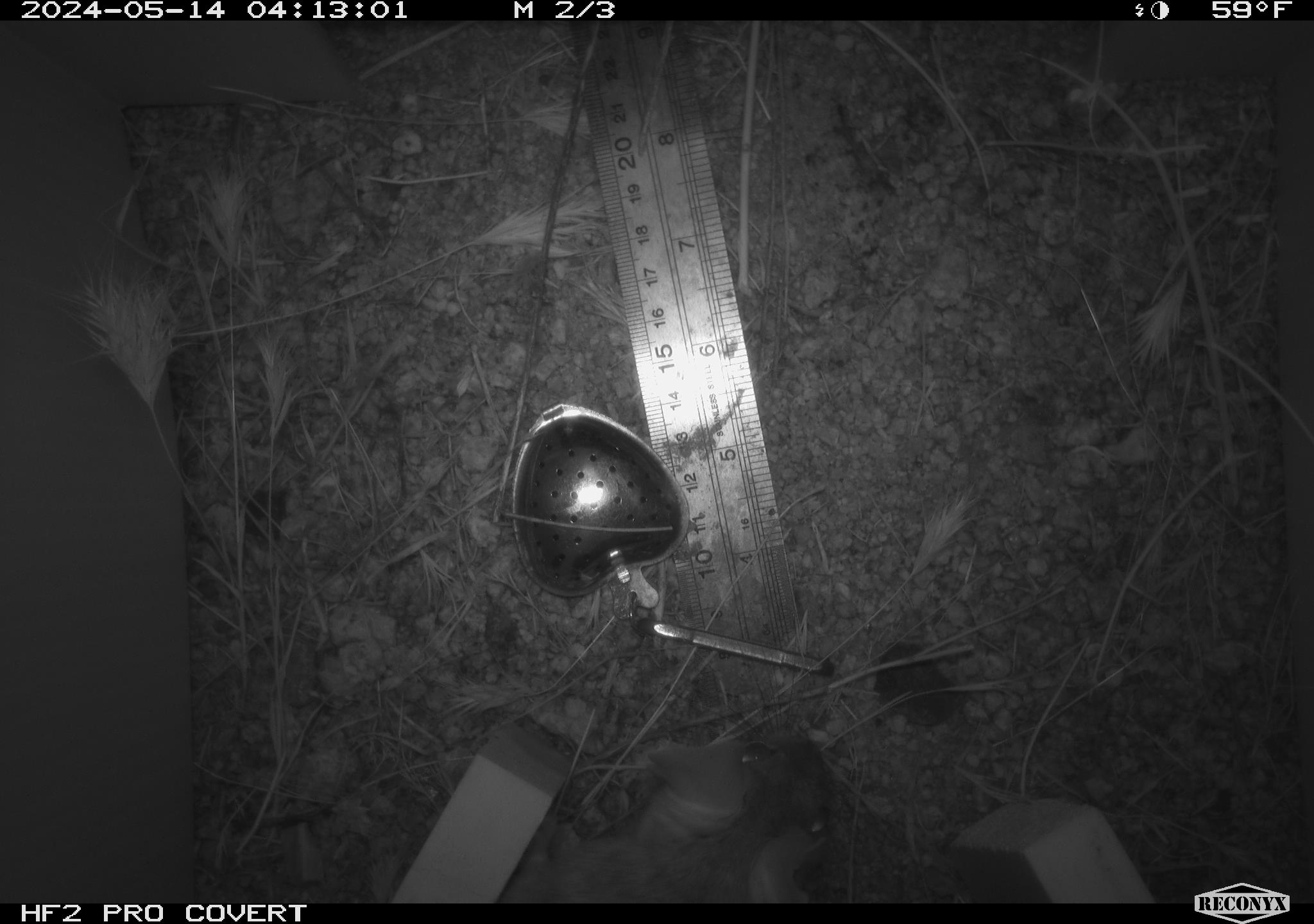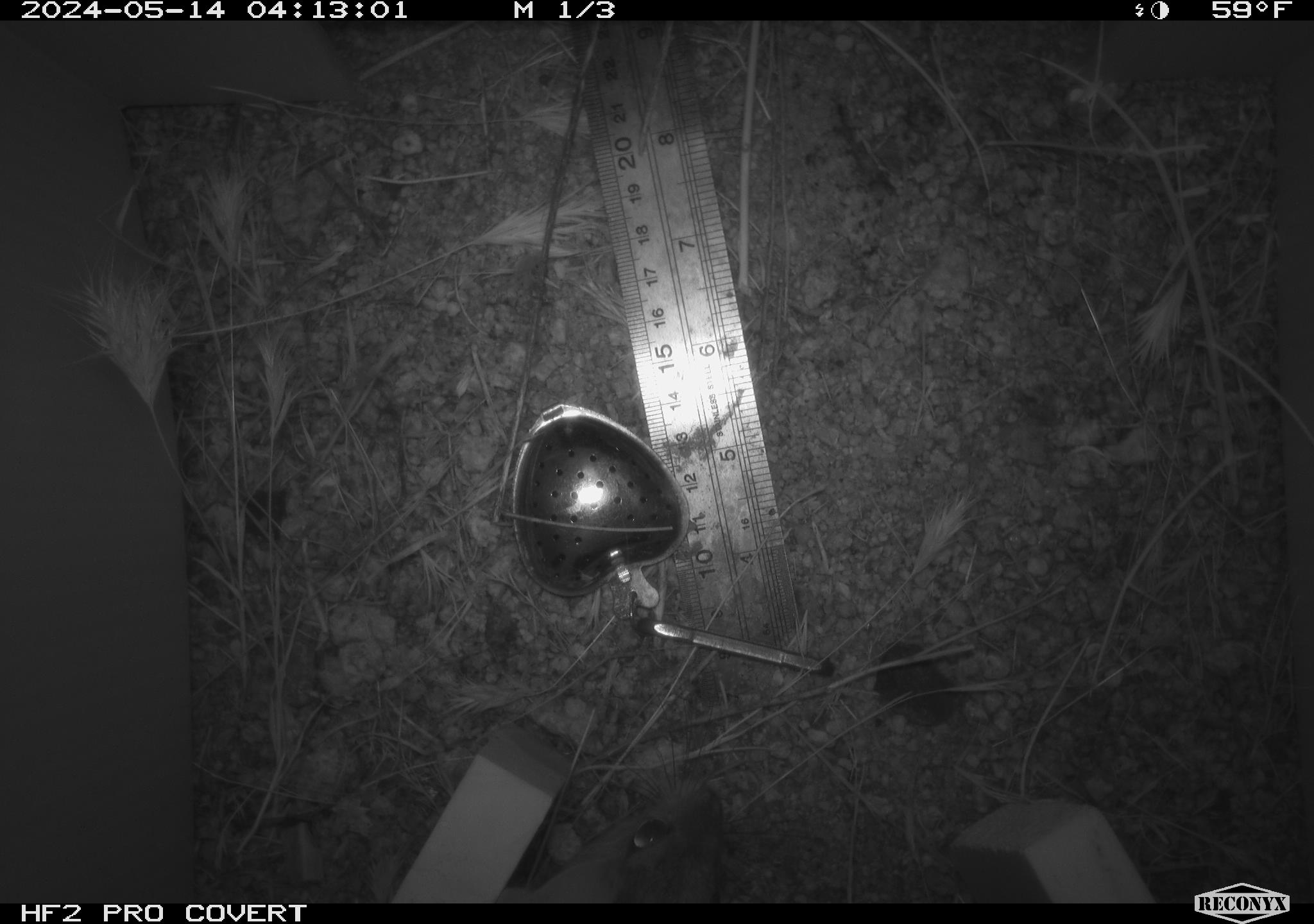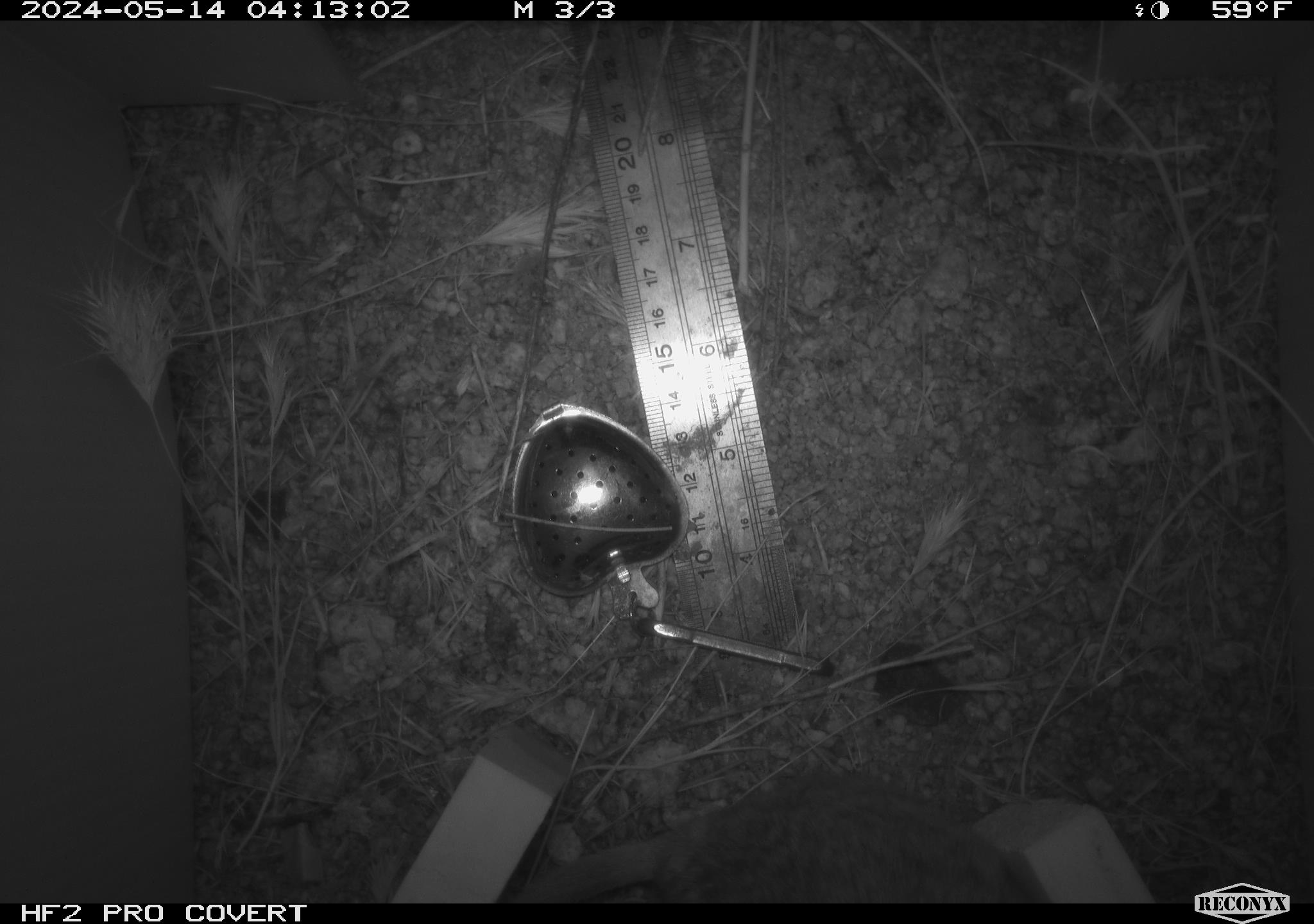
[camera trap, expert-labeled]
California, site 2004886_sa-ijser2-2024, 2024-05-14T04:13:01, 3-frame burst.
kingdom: Animalia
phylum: Chordata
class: Mammalia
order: Rodentia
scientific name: Rodentia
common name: woodrat or rat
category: woodrat or rat species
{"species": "woodrat or rat species (woodrat or rat) (Rodentia)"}